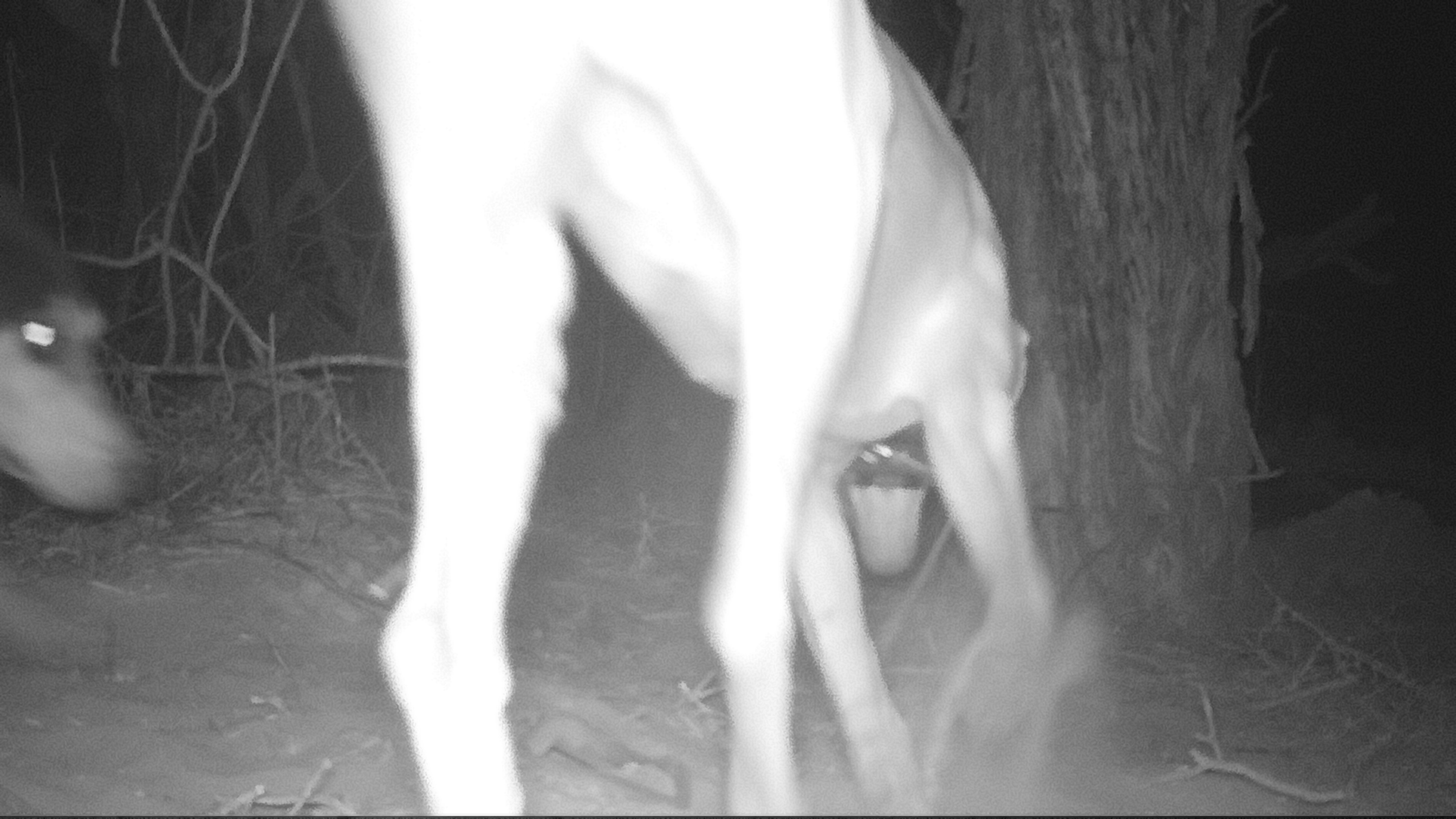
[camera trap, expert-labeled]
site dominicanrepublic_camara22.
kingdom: Animalia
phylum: Chordata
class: Mammalia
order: Carnivora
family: Canidae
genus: Canis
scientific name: Canis familiaris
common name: domestic dog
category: dog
Dog (domestic dog) (Canis familiaris).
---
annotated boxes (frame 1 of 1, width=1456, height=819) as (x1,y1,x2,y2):
dog: (306,5,1142,818); (0,174,153,519)